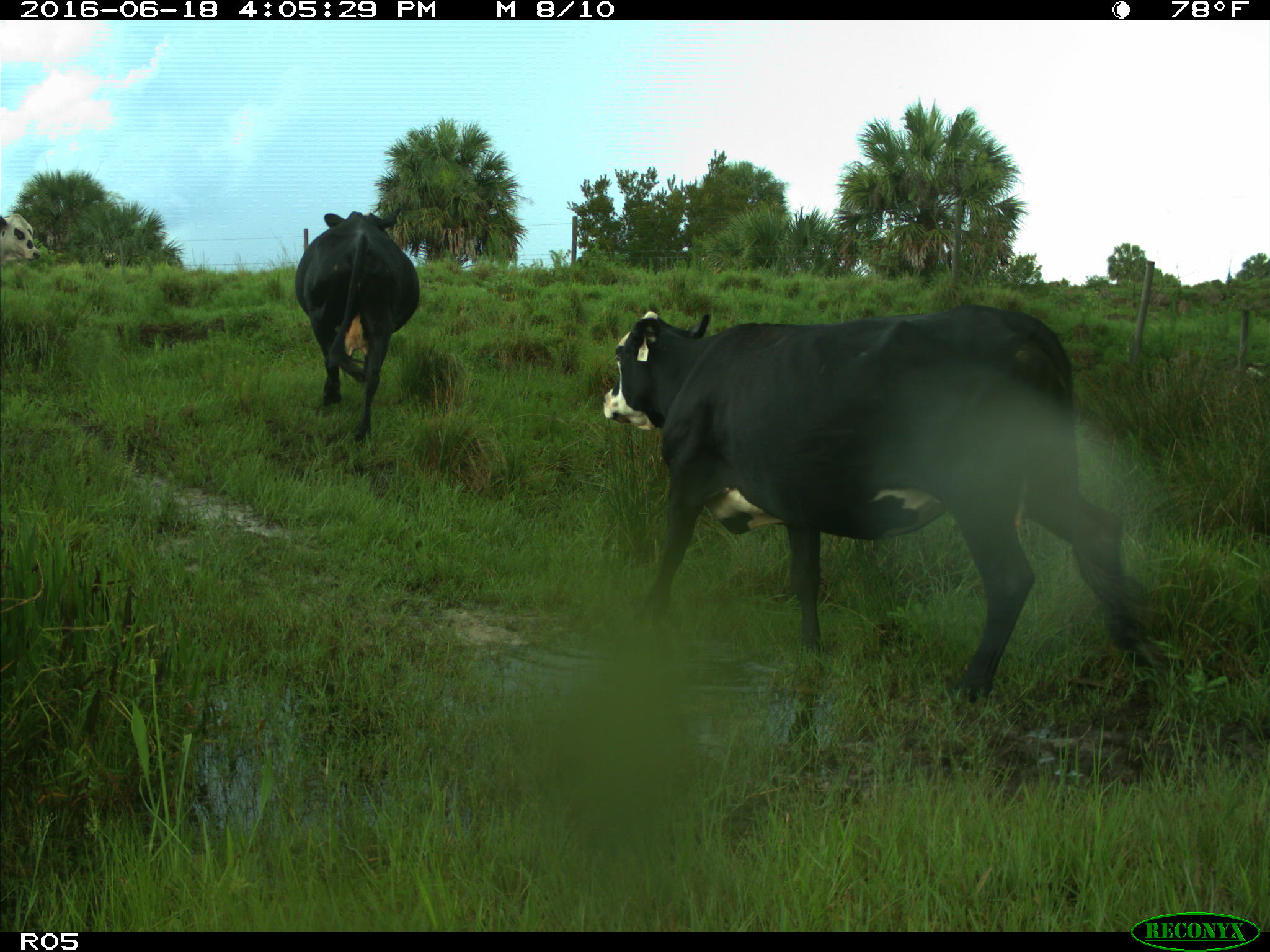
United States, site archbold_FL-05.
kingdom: Animalia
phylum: Chordata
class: Mammalia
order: Artiodactyla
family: Bovidae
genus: Bos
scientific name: Bos taurus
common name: domestic cow